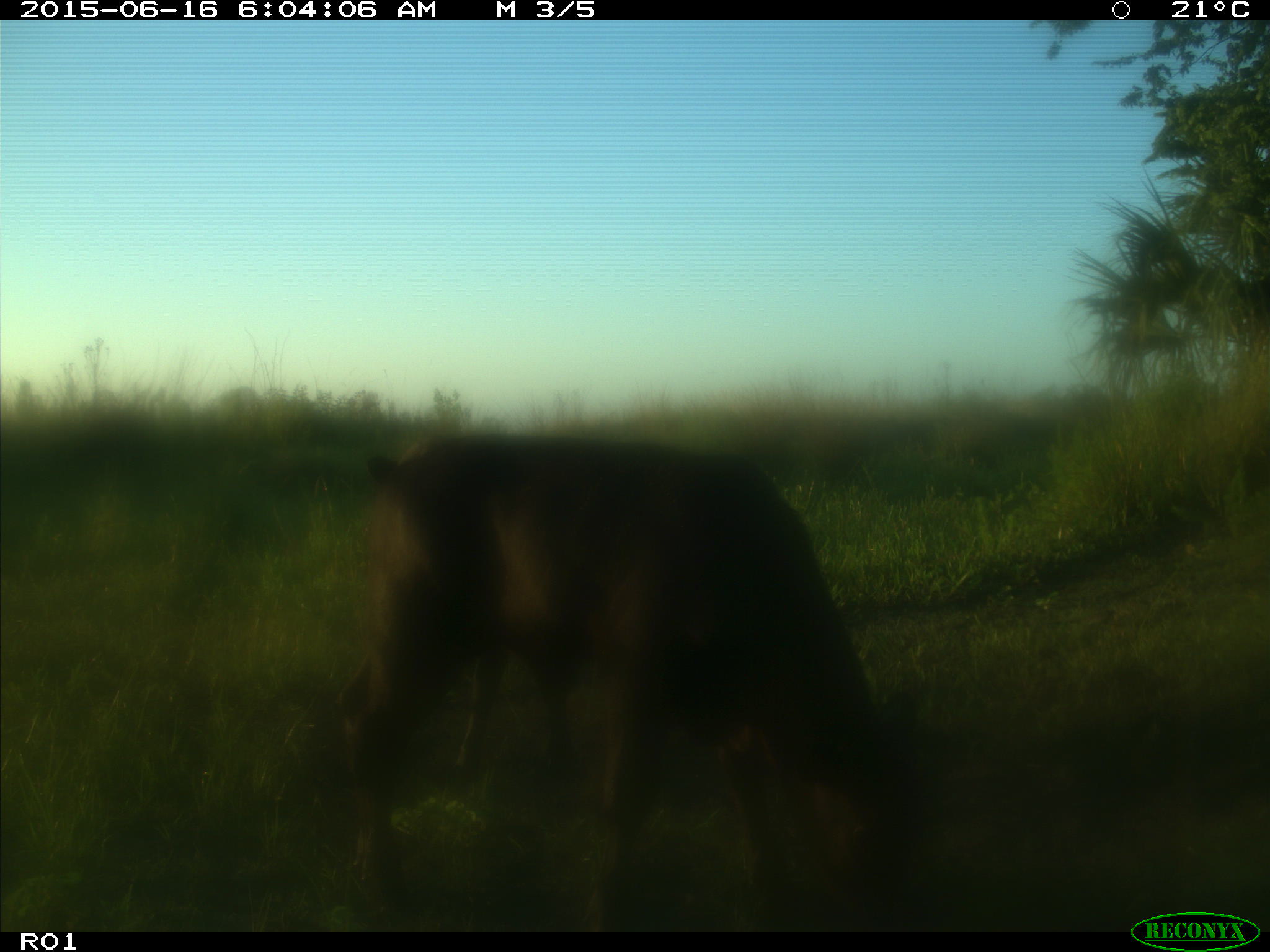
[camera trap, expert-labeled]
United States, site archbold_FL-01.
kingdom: Animalia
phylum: Chordata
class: Mammalia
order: Artiodactyla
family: Bovidae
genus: Bos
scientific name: Bos taurus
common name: domestic cow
Bos taurus (domestic cow).